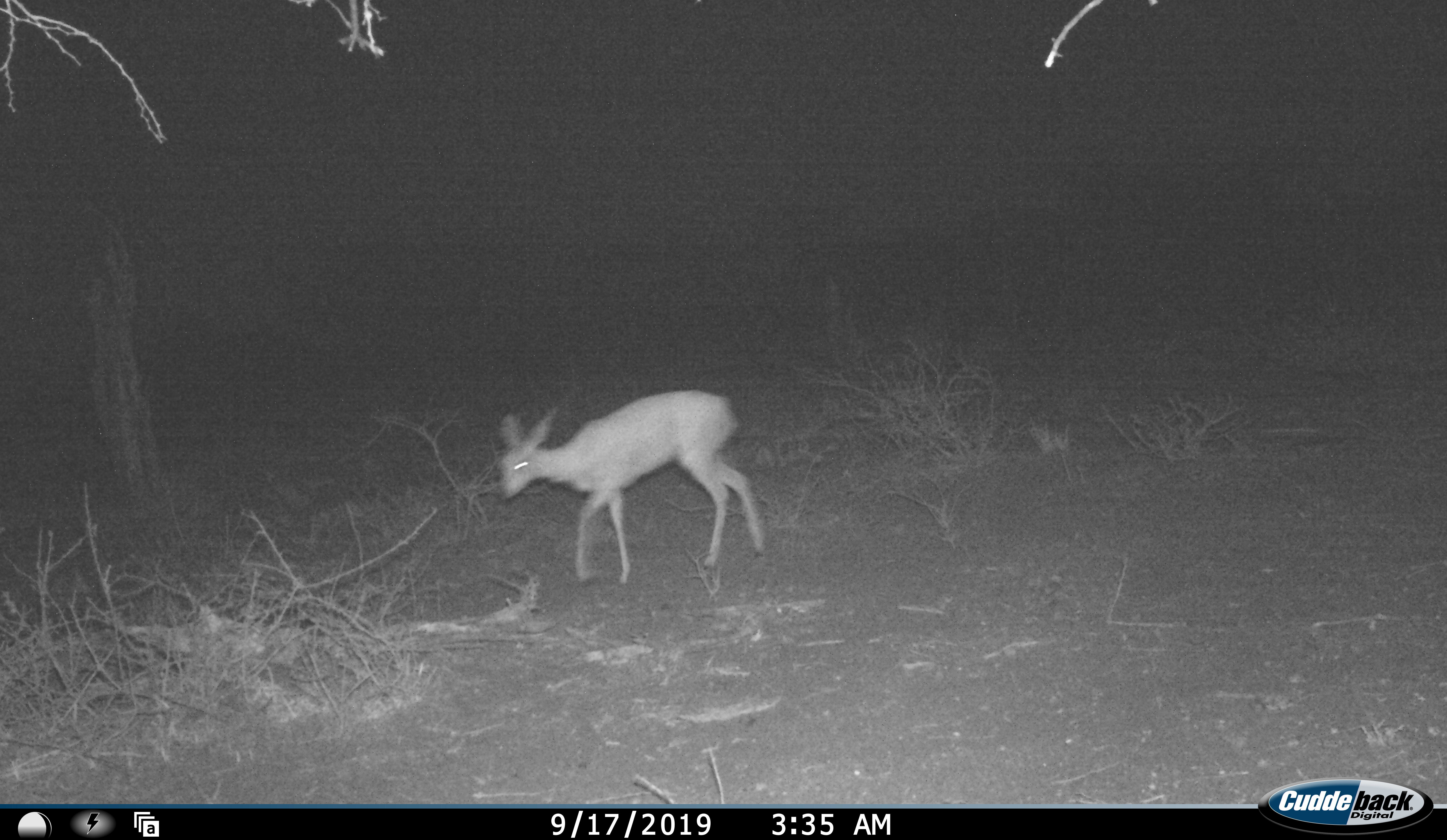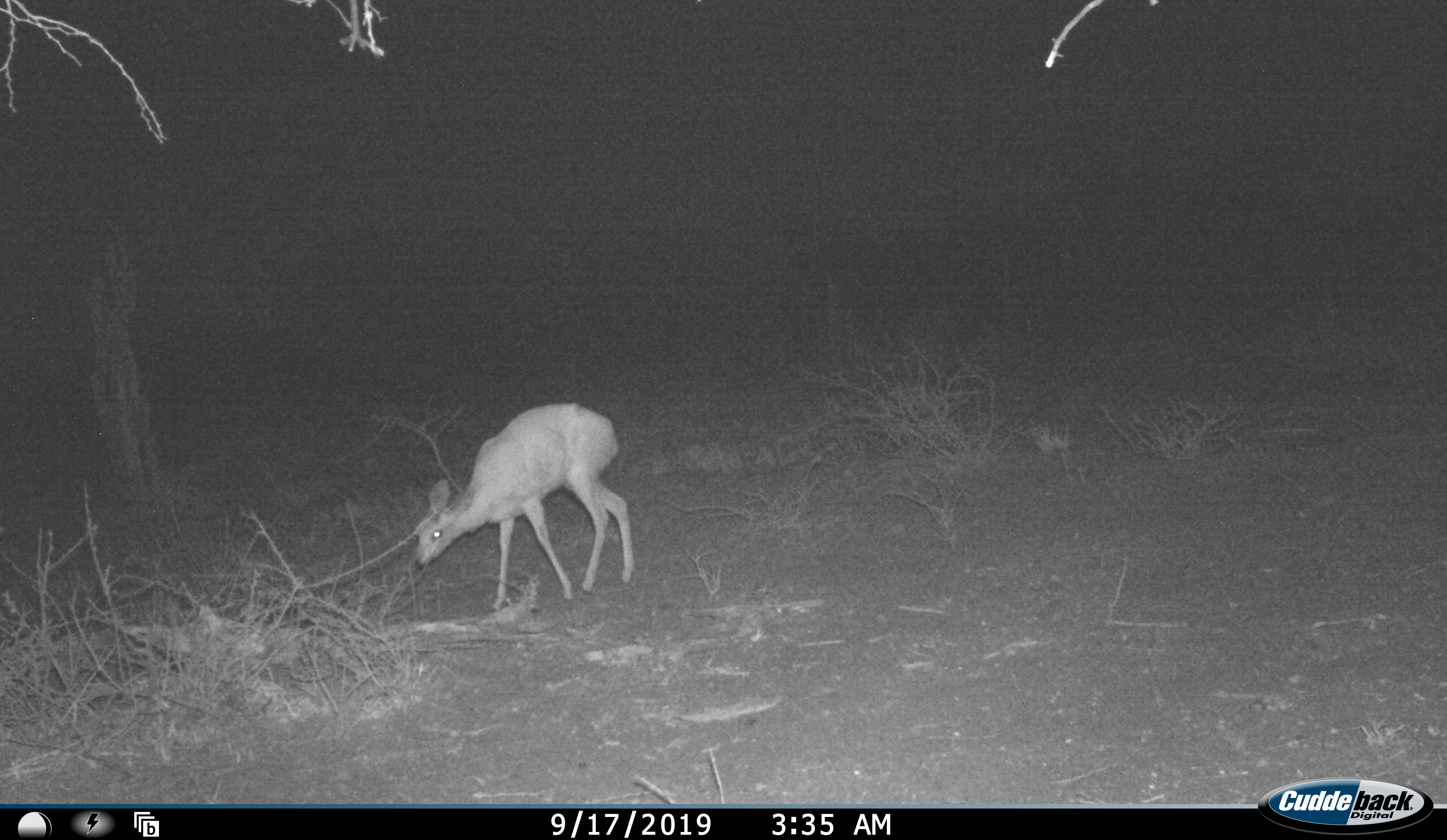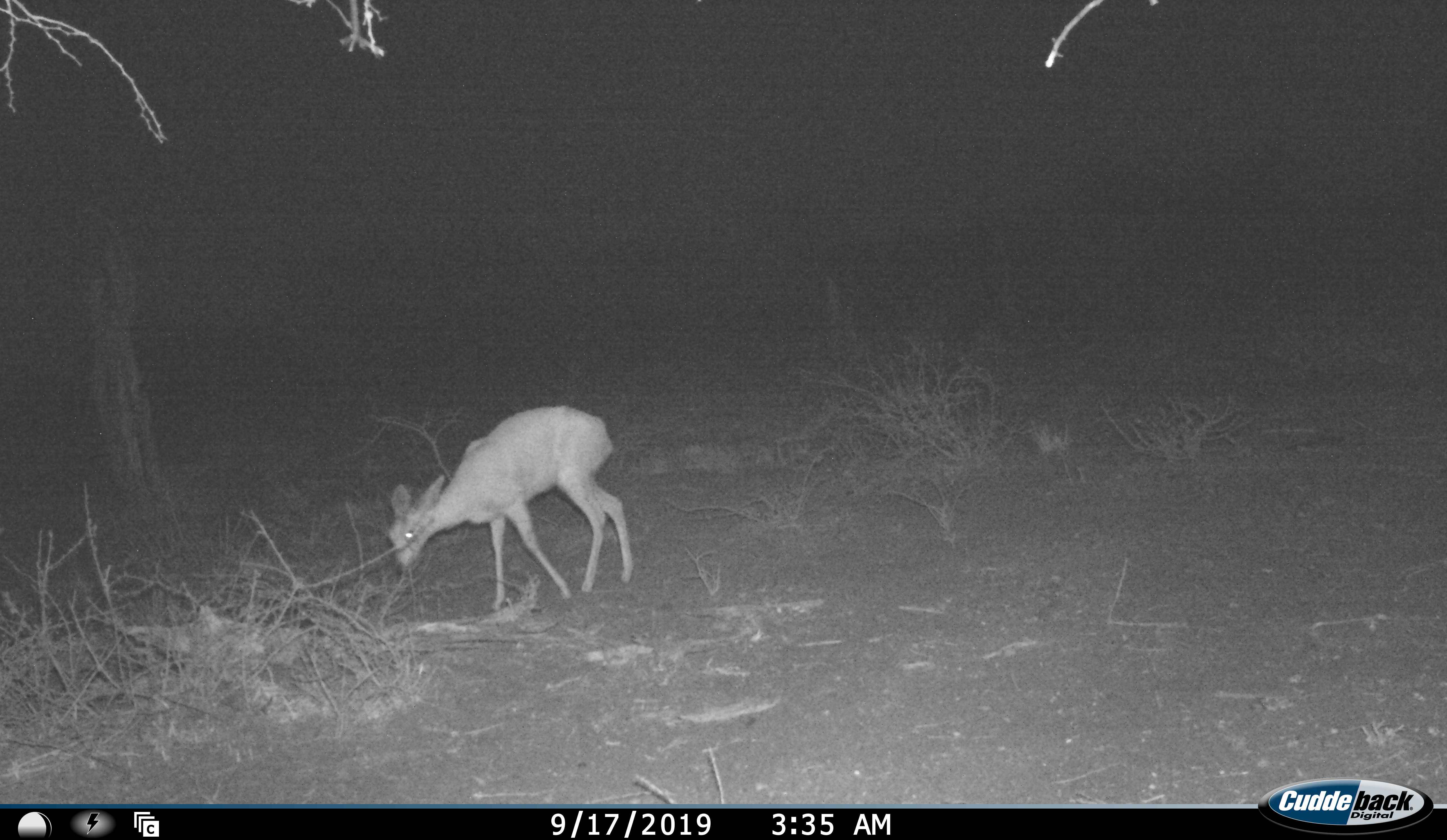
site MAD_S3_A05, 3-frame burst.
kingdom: Animalia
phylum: Chordata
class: Mammalia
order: Artiodactyla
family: Bovidae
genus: Raphicerus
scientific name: Raphicerus campestris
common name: steenbok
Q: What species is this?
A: Steenbok (Raphicerus campestris).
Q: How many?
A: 1.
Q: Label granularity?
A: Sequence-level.